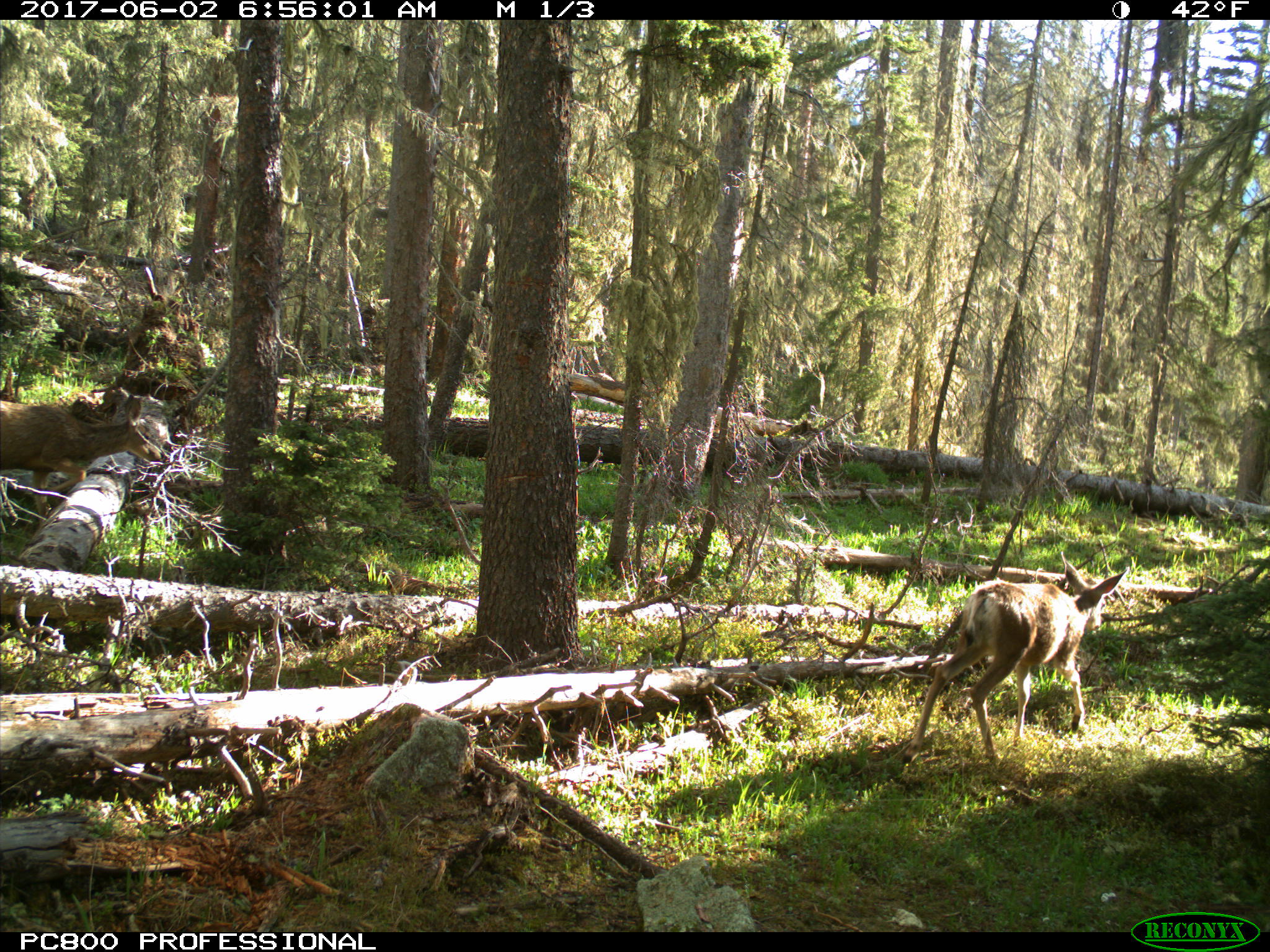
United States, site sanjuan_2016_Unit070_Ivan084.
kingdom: Animalia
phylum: Chordata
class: Mammalia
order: Artiodactyla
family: Cervidae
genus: Odocoileus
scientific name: Odocoileus hemionus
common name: mule deer